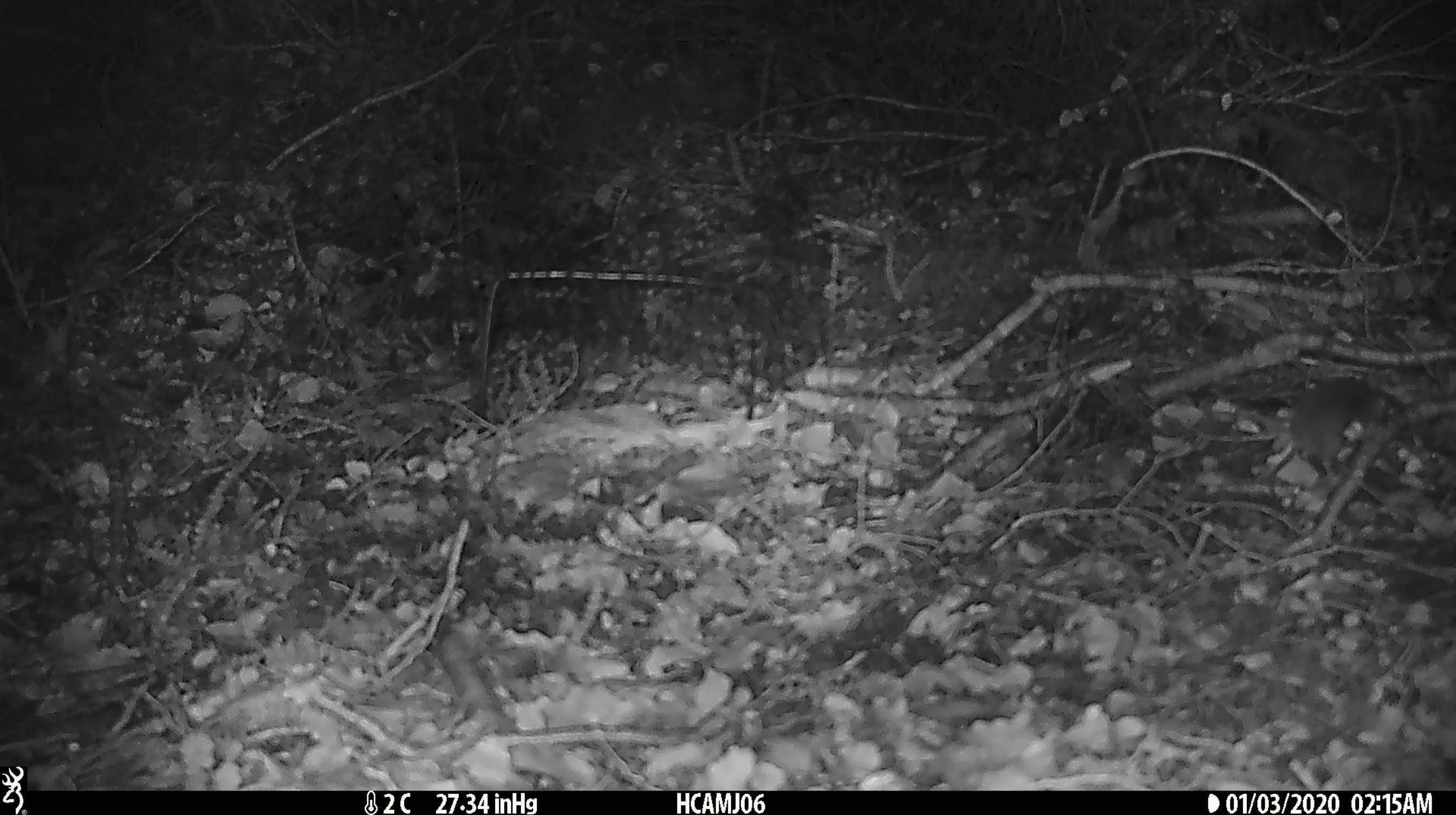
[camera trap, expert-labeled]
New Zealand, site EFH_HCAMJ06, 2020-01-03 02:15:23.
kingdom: Animalia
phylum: Chordata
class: Mammalia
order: Rodentia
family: Muridae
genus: Mus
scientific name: Mus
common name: mouse